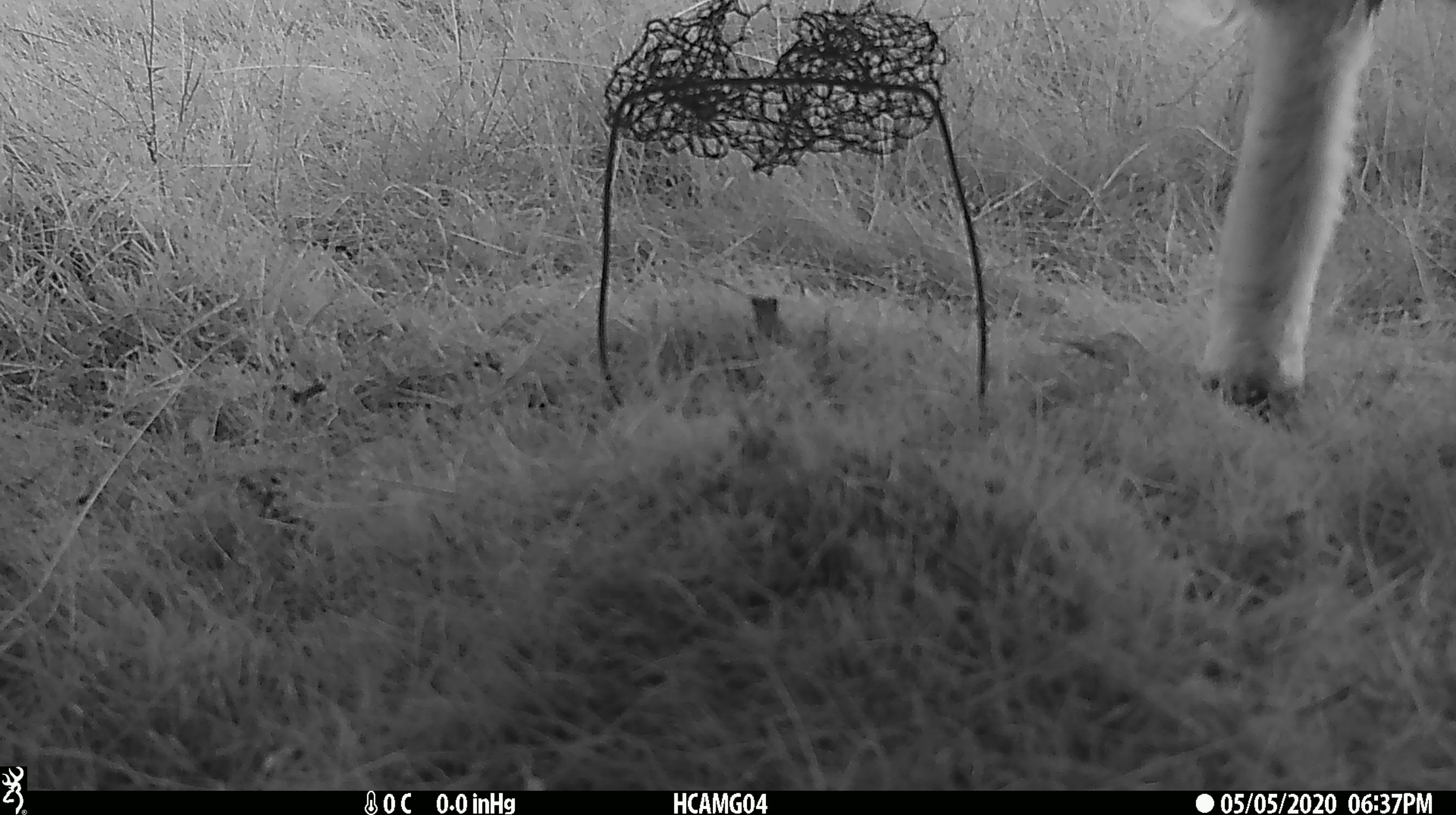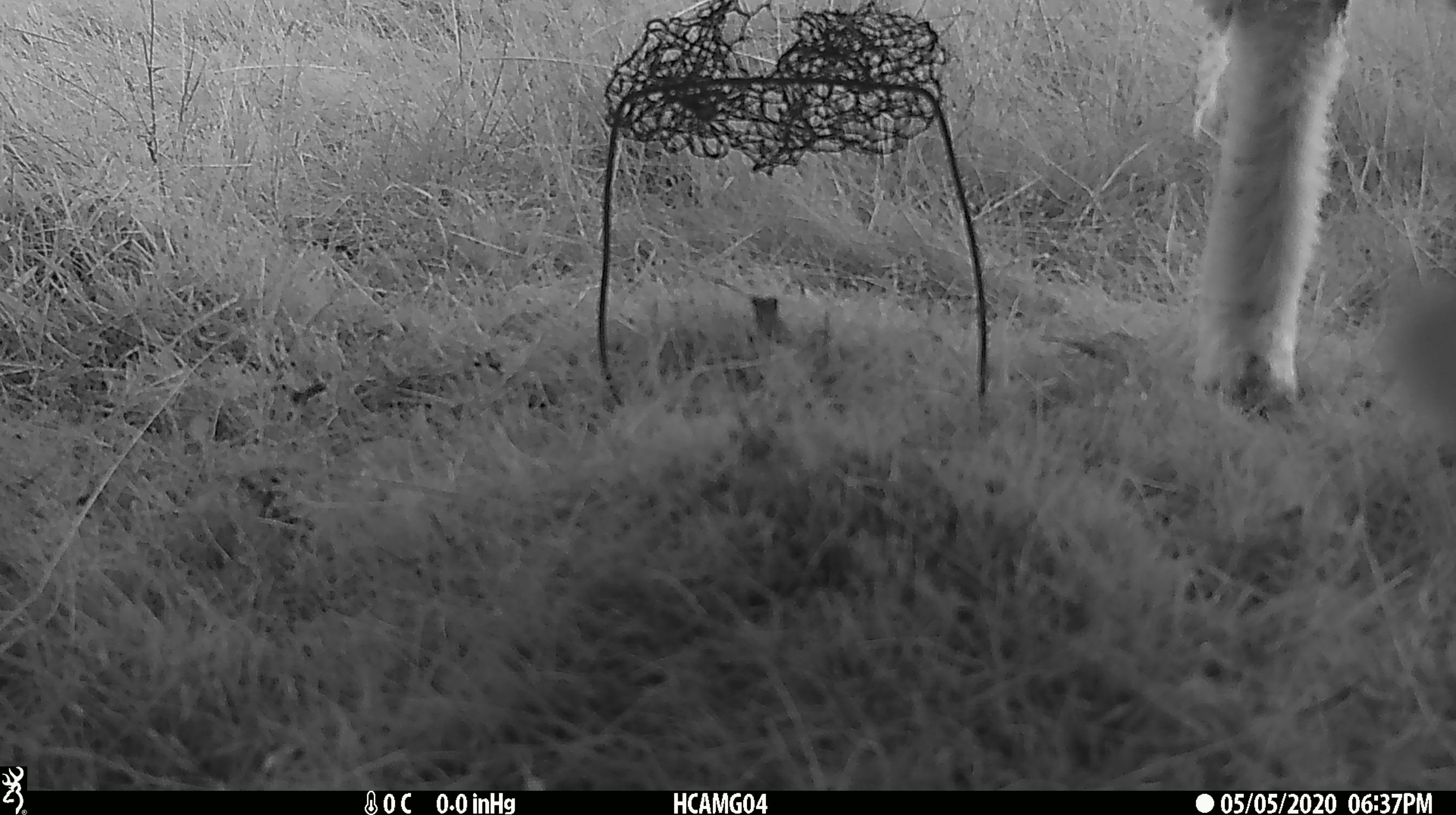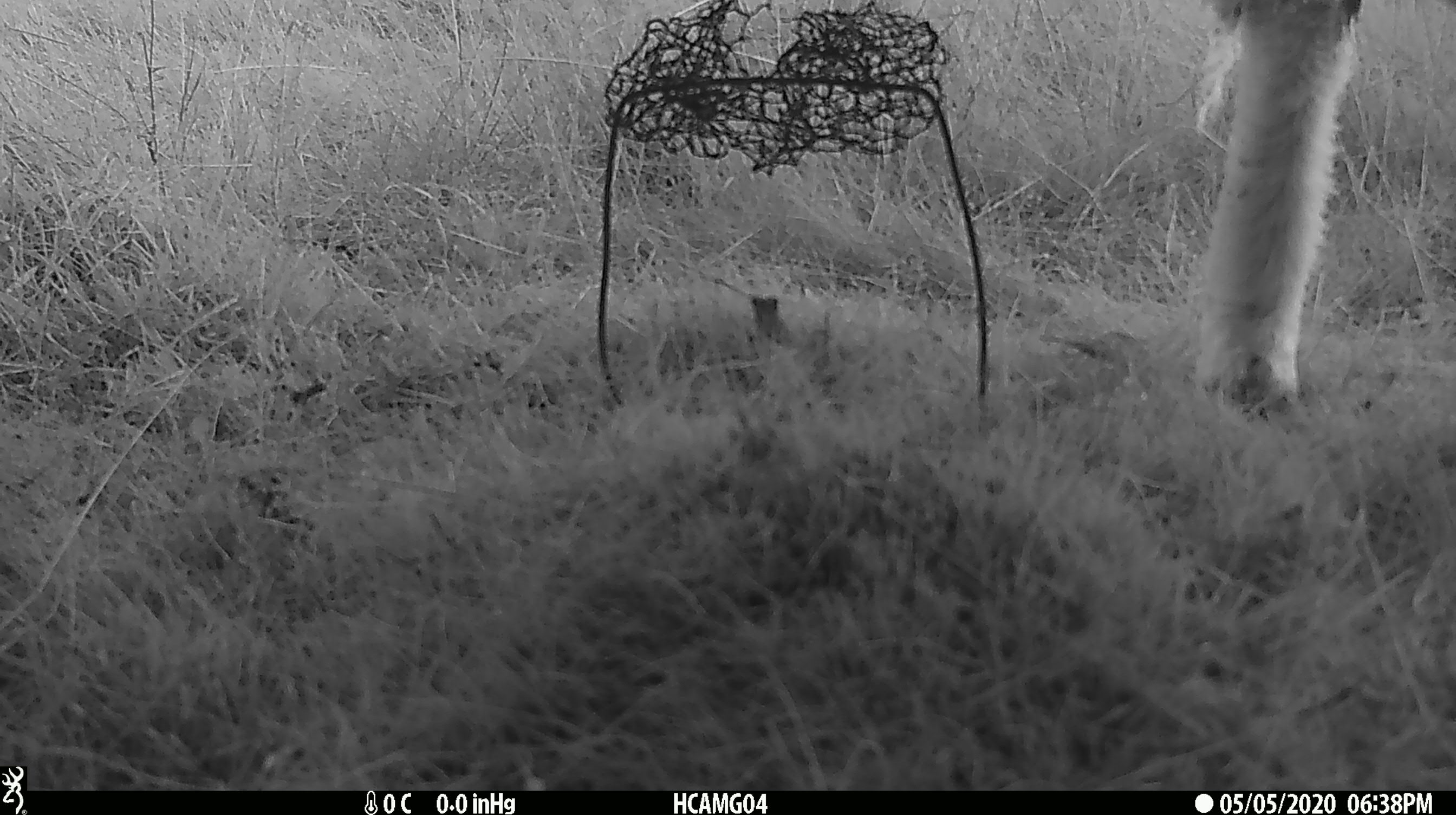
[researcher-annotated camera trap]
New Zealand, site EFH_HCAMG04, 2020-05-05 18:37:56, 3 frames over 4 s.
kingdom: Animalia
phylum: Chordata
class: Mammalia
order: Artiodactyla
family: Bovidae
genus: Ovis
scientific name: Ovis aries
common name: domestic sheep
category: sheep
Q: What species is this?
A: Sheep (domestic sheep) (Ovis aries).